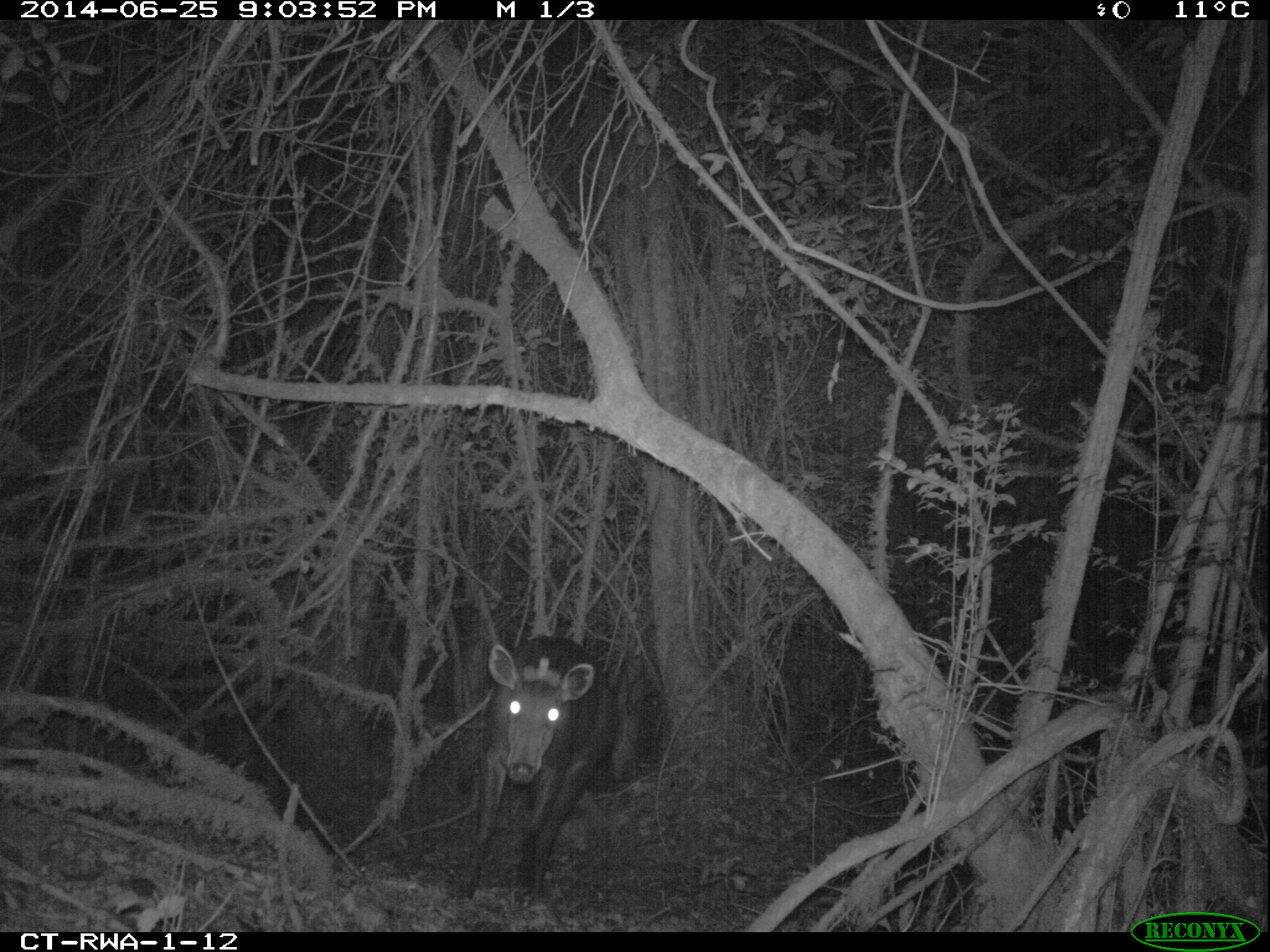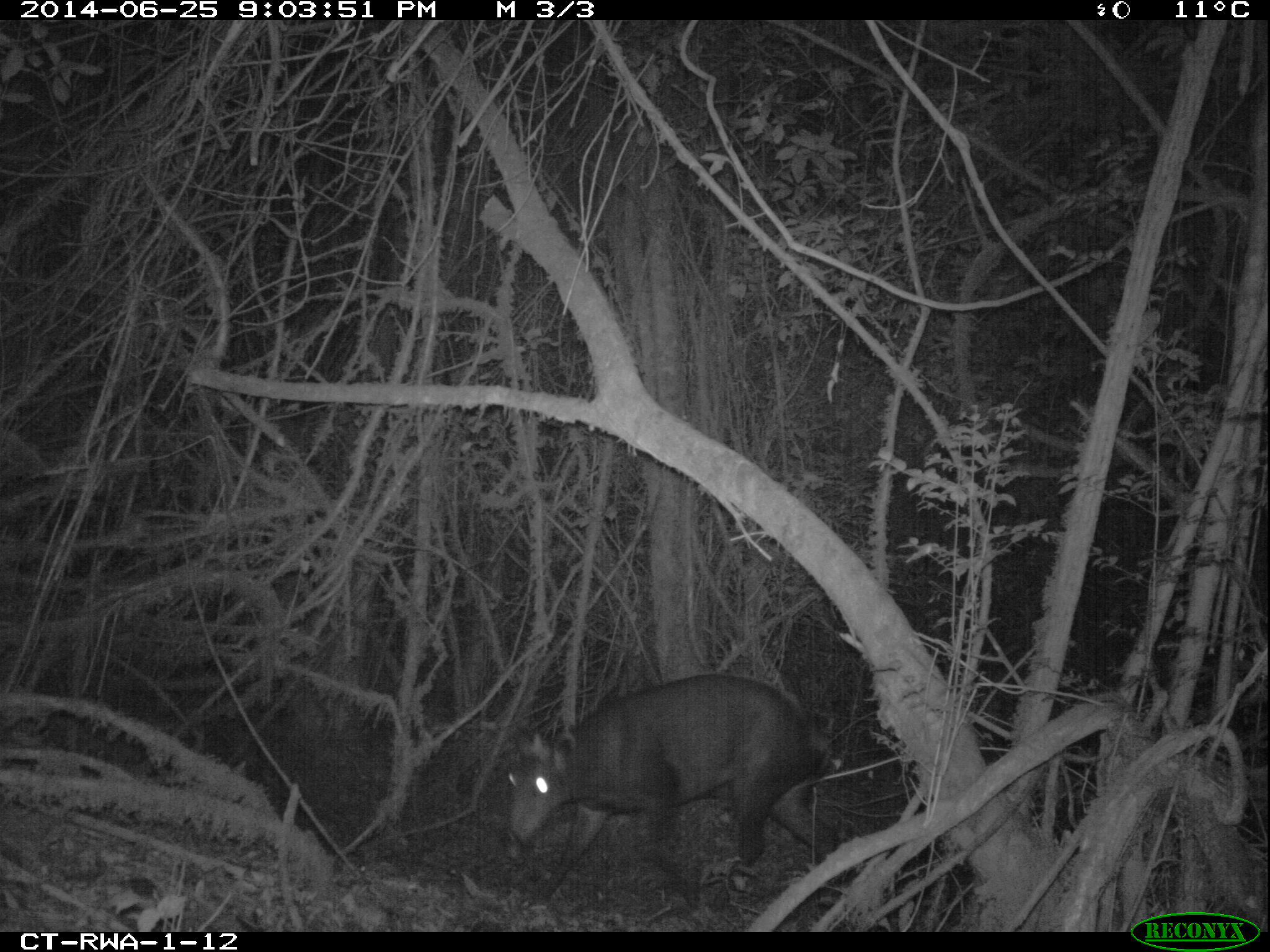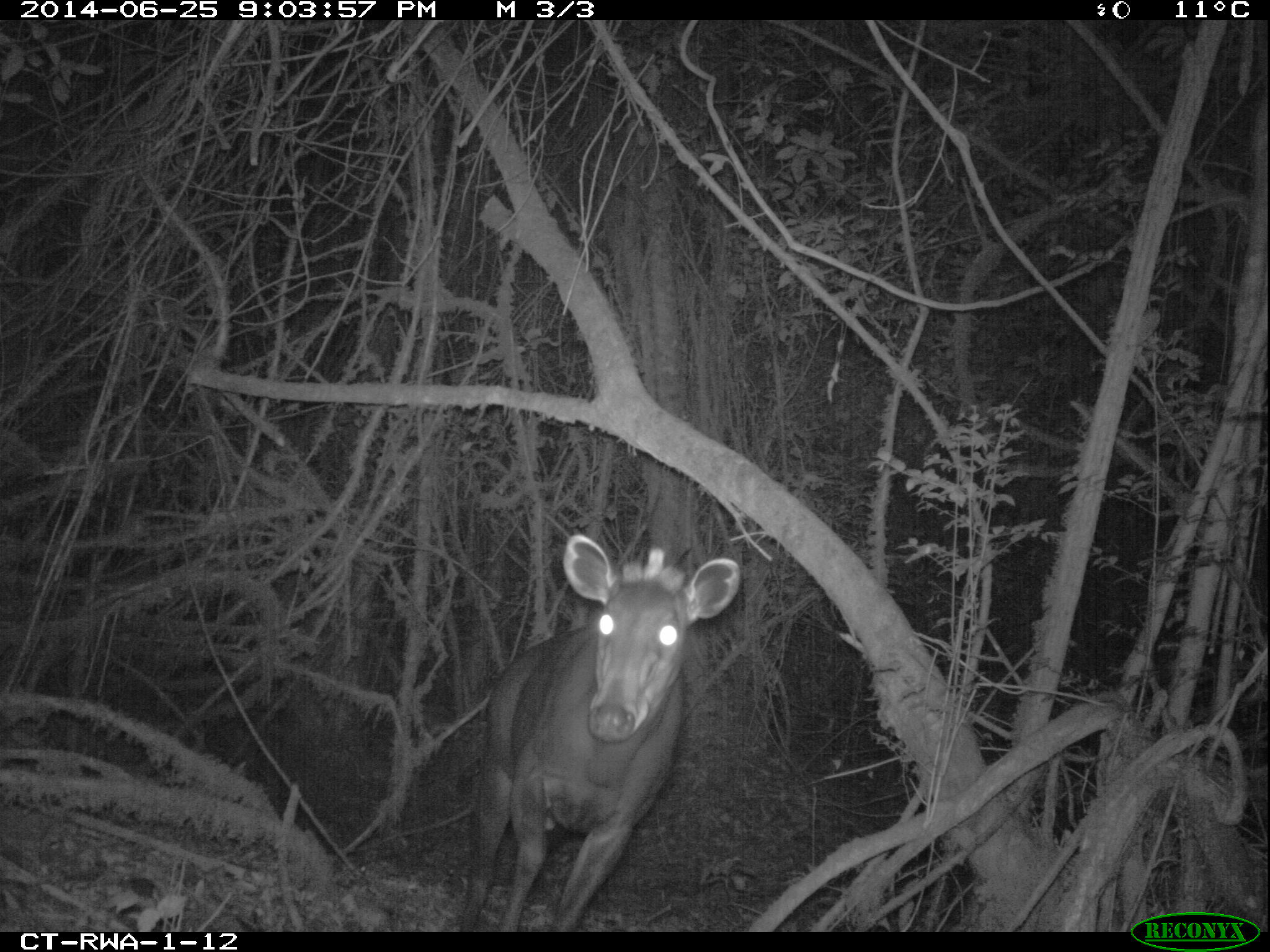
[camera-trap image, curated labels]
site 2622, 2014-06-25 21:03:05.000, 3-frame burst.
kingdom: Animalia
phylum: Chordata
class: Mammalia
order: Artiodactyla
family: Bovidae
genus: Cephalophus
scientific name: Cephalophus silvicultor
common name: light-backed duiker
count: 1